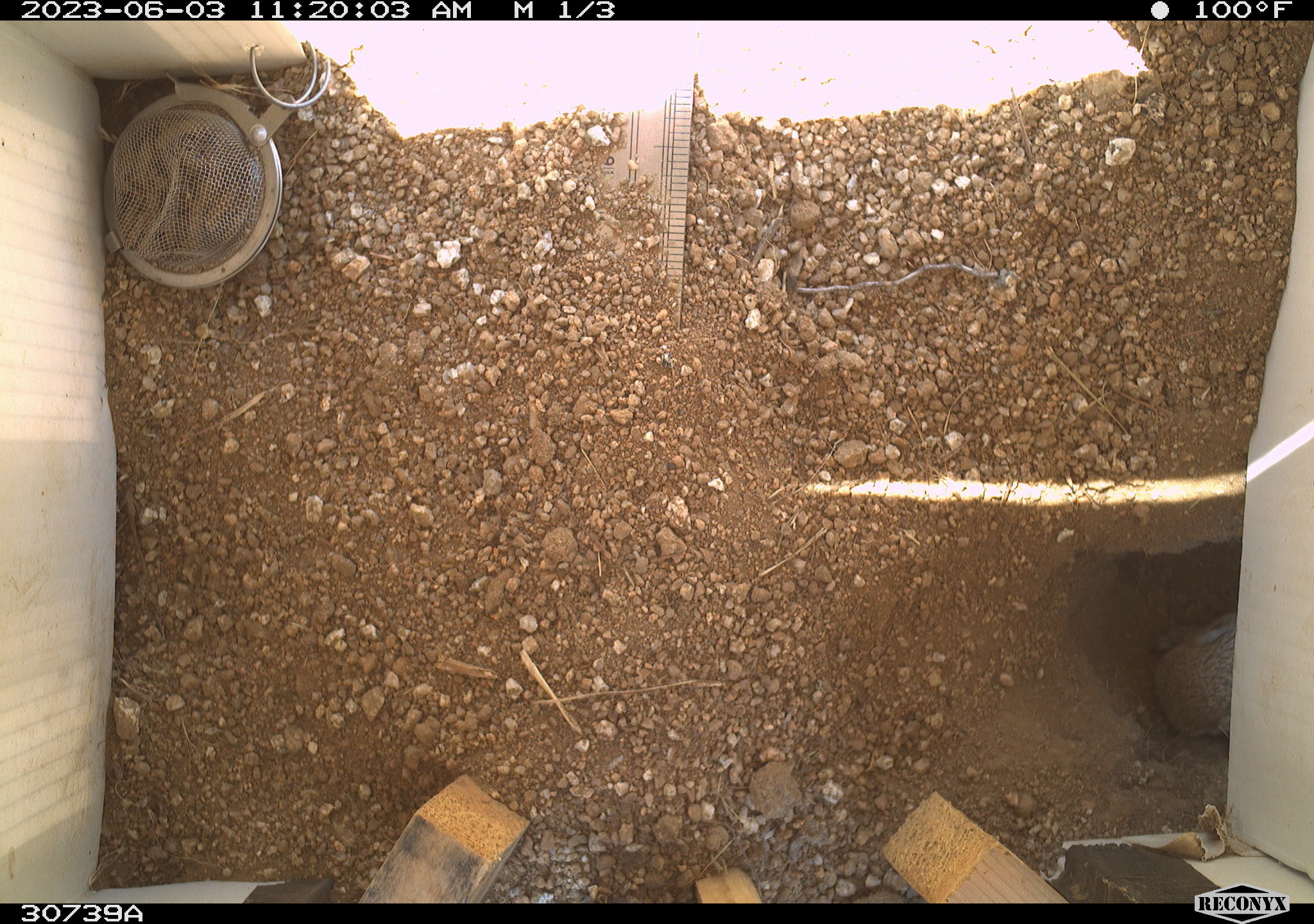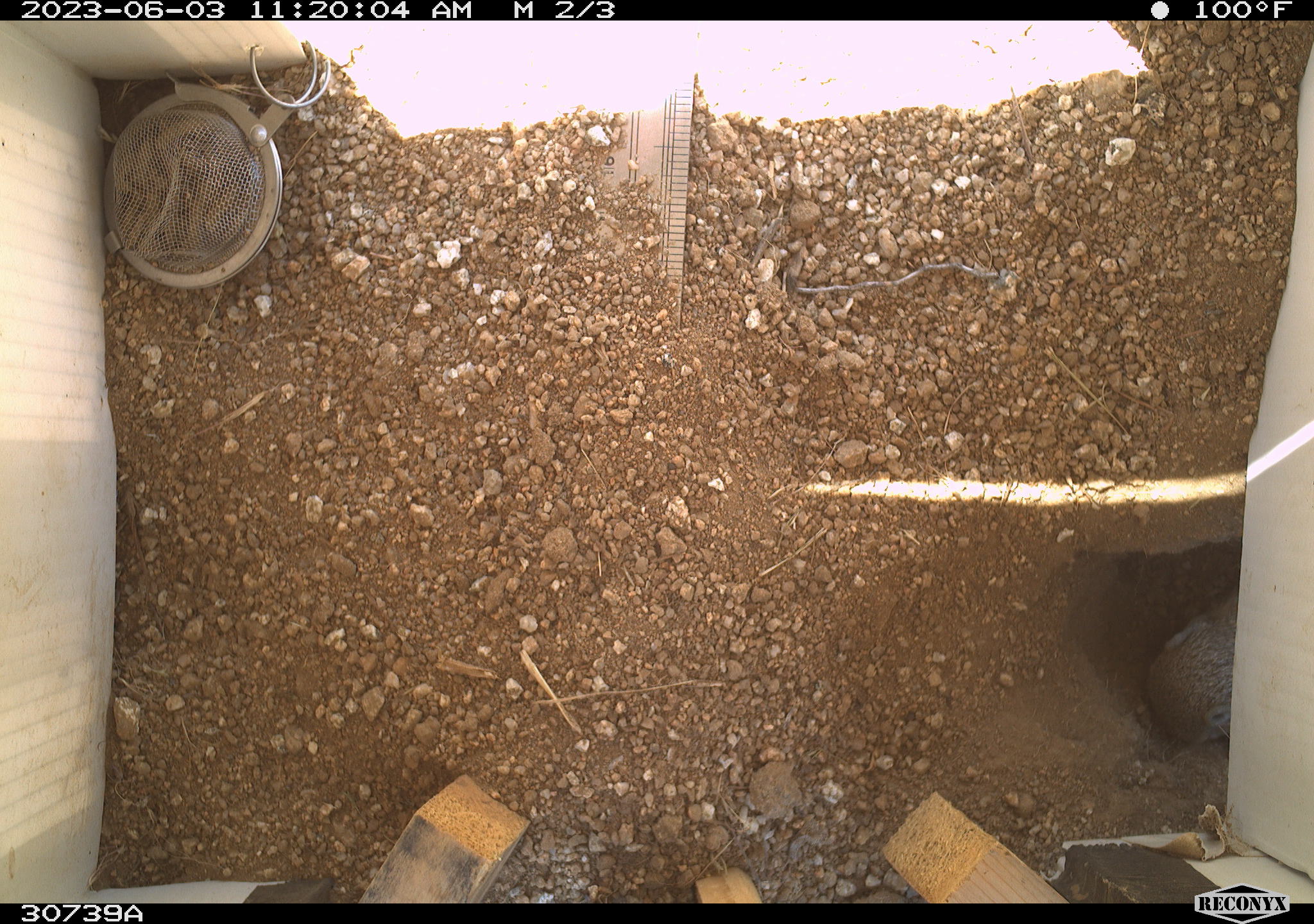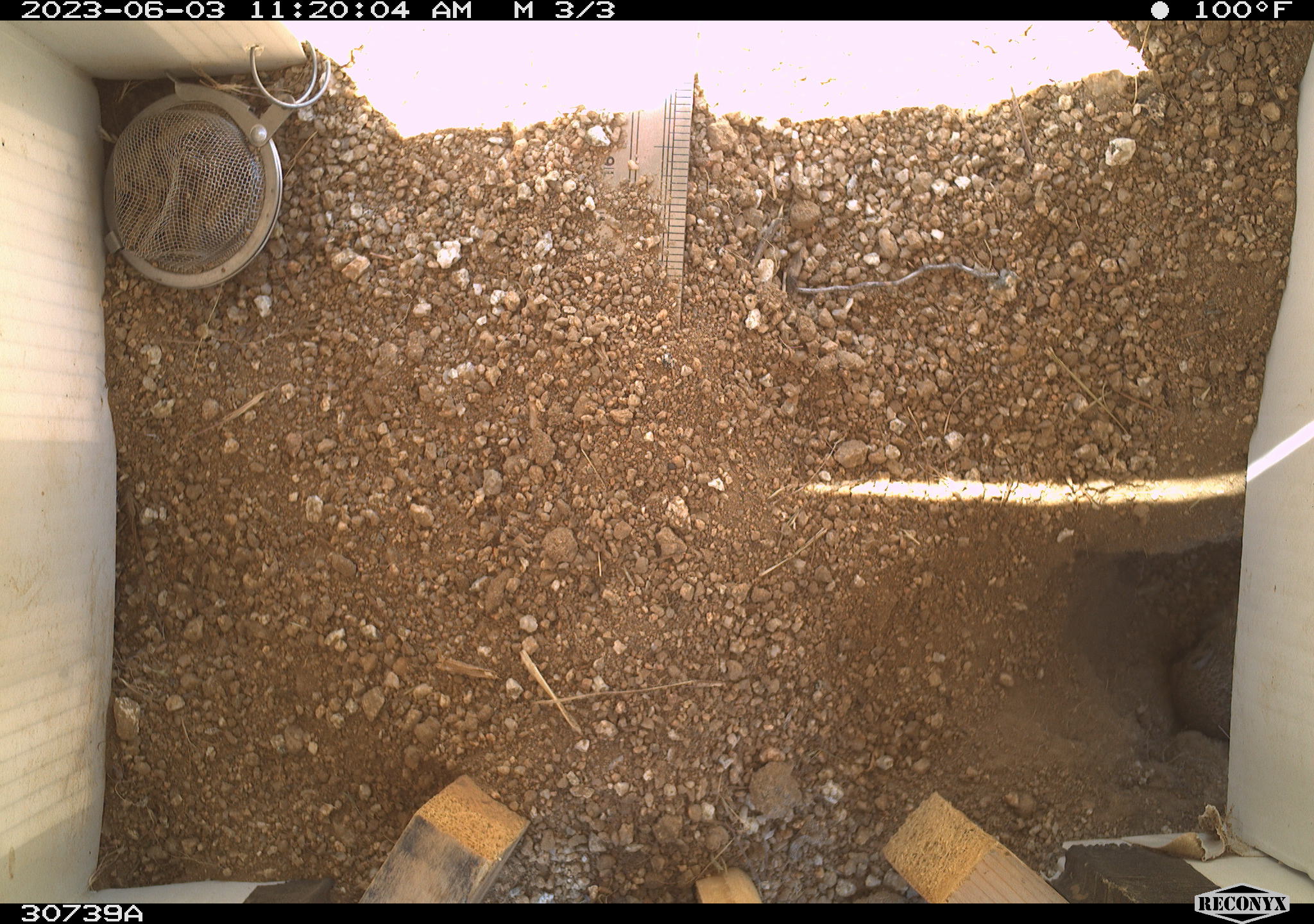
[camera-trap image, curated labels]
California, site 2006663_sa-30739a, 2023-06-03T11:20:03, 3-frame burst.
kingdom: Animalia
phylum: Chordata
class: Mammalia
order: Rodentia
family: Sciuridae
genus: Ammospermophilus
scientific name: Ammospermophilus leucurus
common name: white-tailed antelope squirrel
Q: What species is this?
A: White-tailed antelope squirrel (Ammospermophilus leucurus).